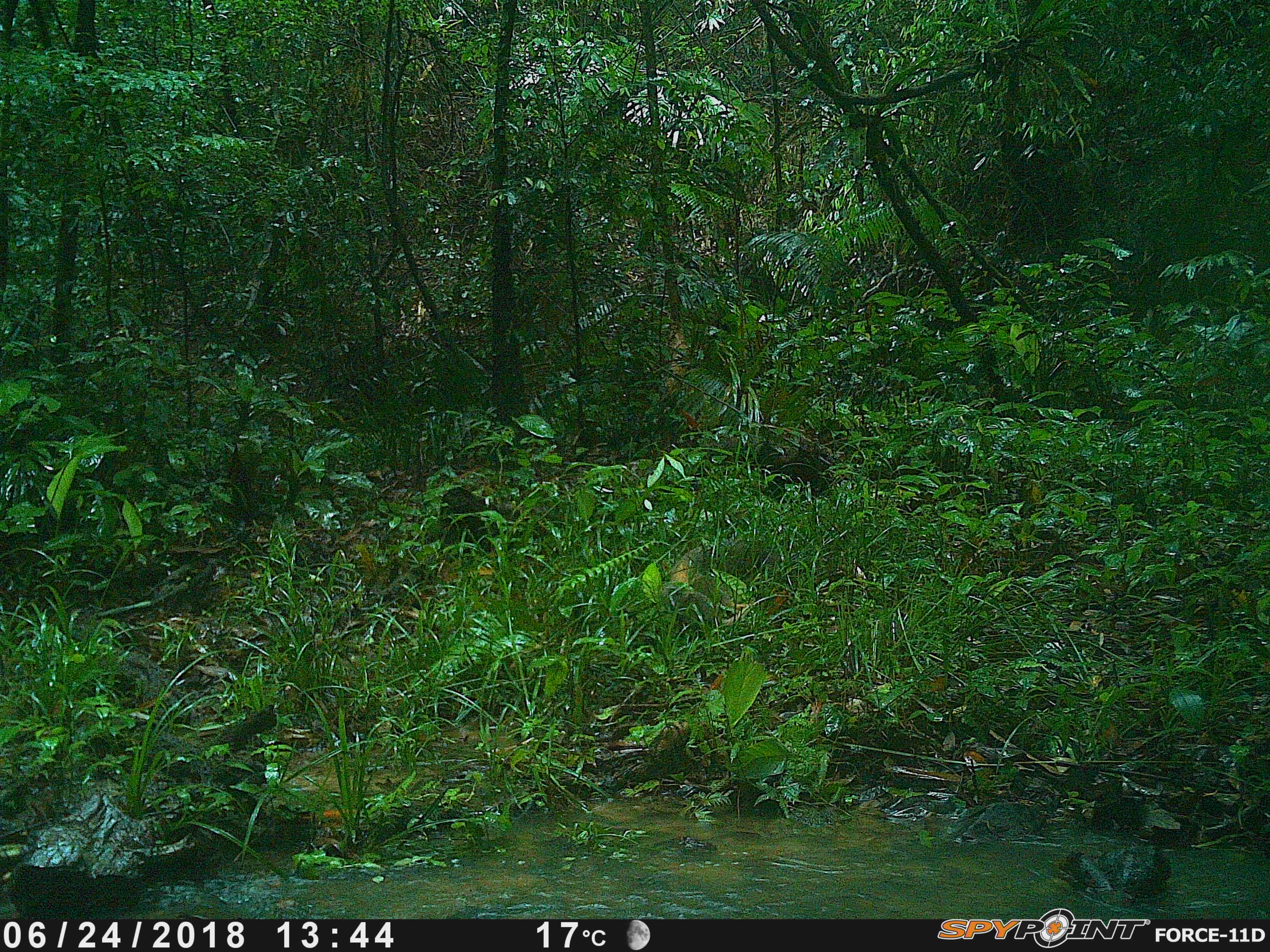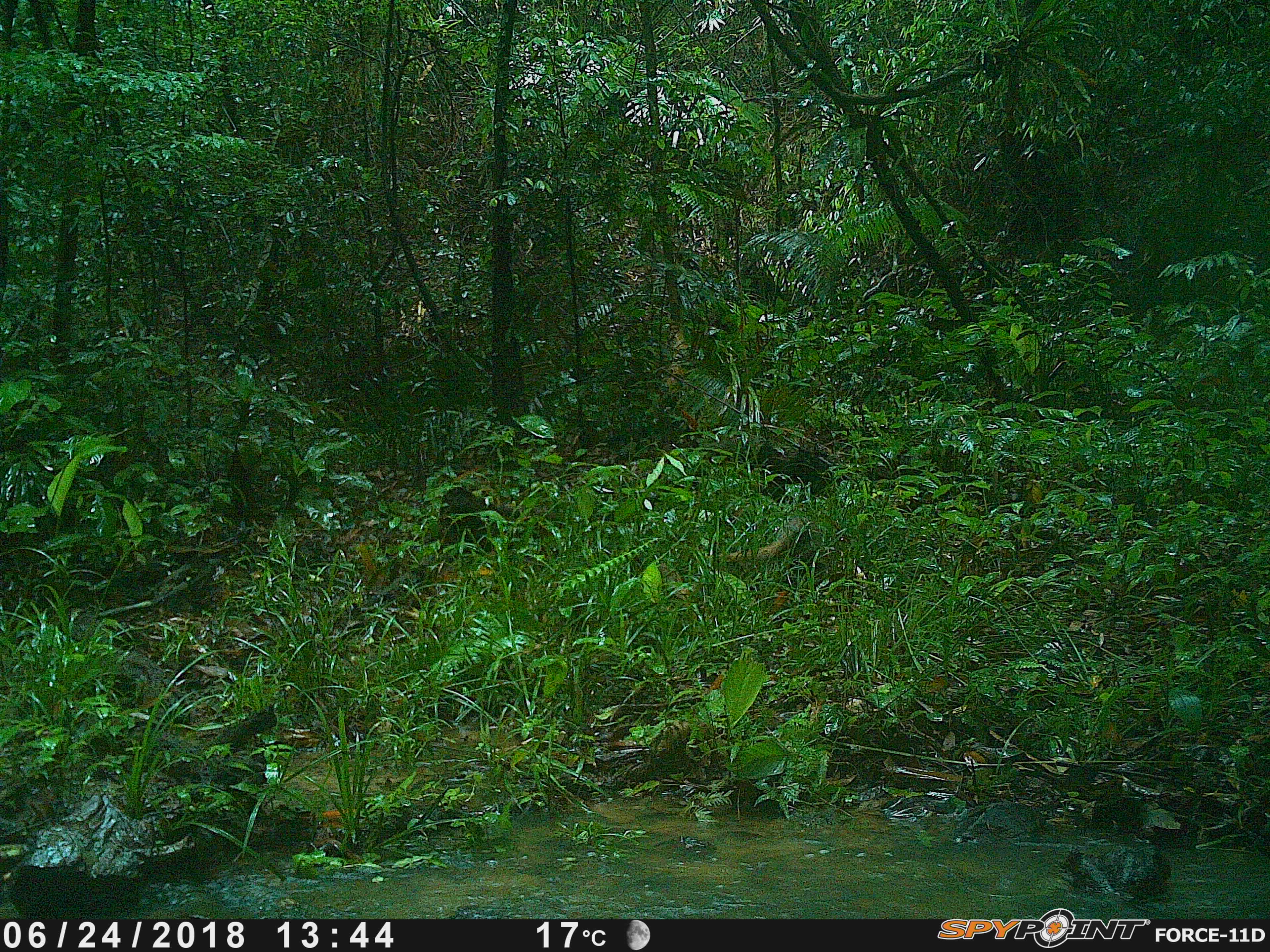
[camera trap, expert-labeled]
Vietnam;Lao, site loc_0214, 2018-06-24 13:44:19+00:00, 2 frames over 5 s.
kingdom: Animalia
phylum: Chordata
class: Mammalia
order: Carnivora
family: Herpestidae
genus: Urva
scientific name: Urva urva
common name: crab-eating mongoose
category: crab eating mongoose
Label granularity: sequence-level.